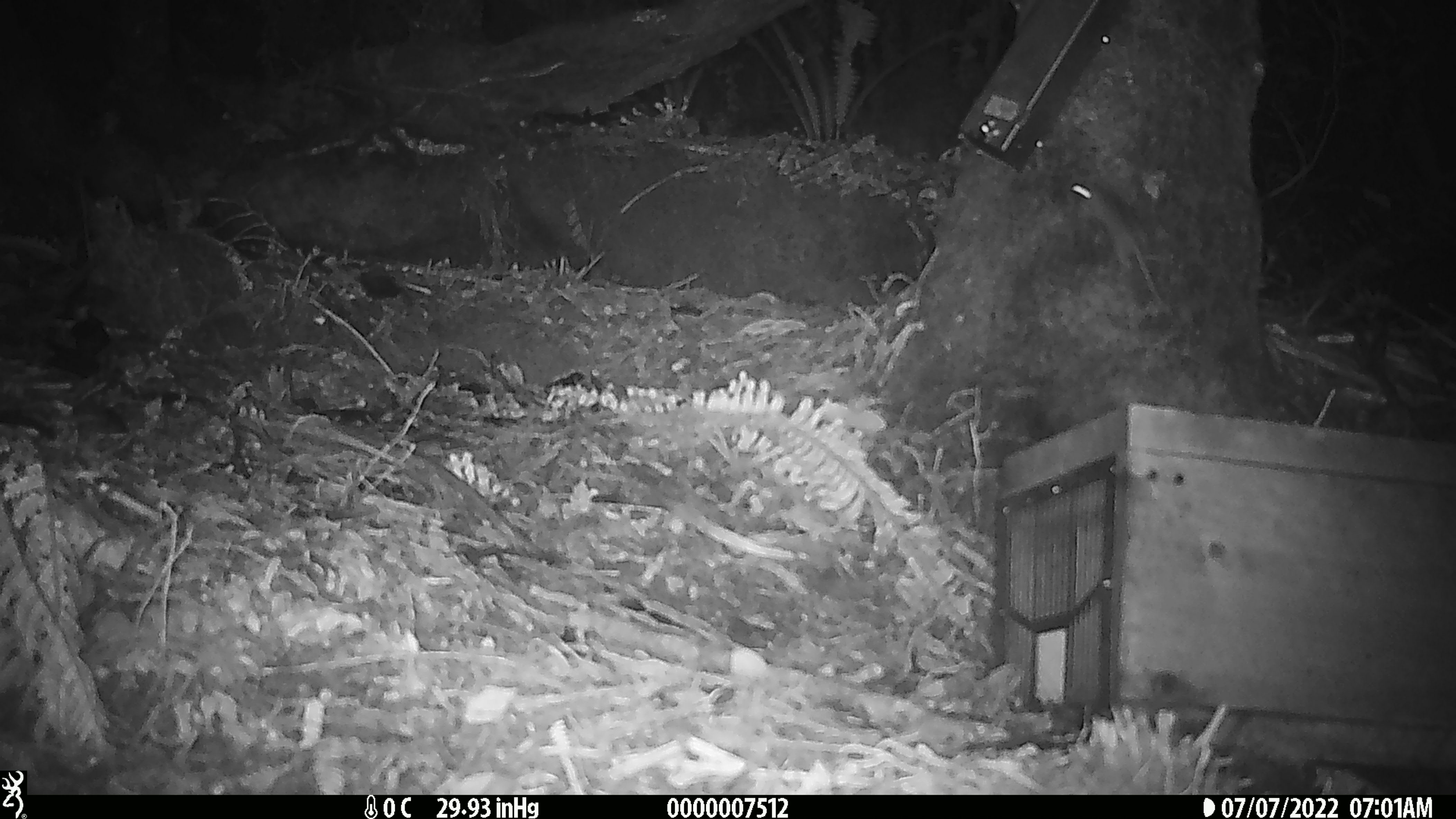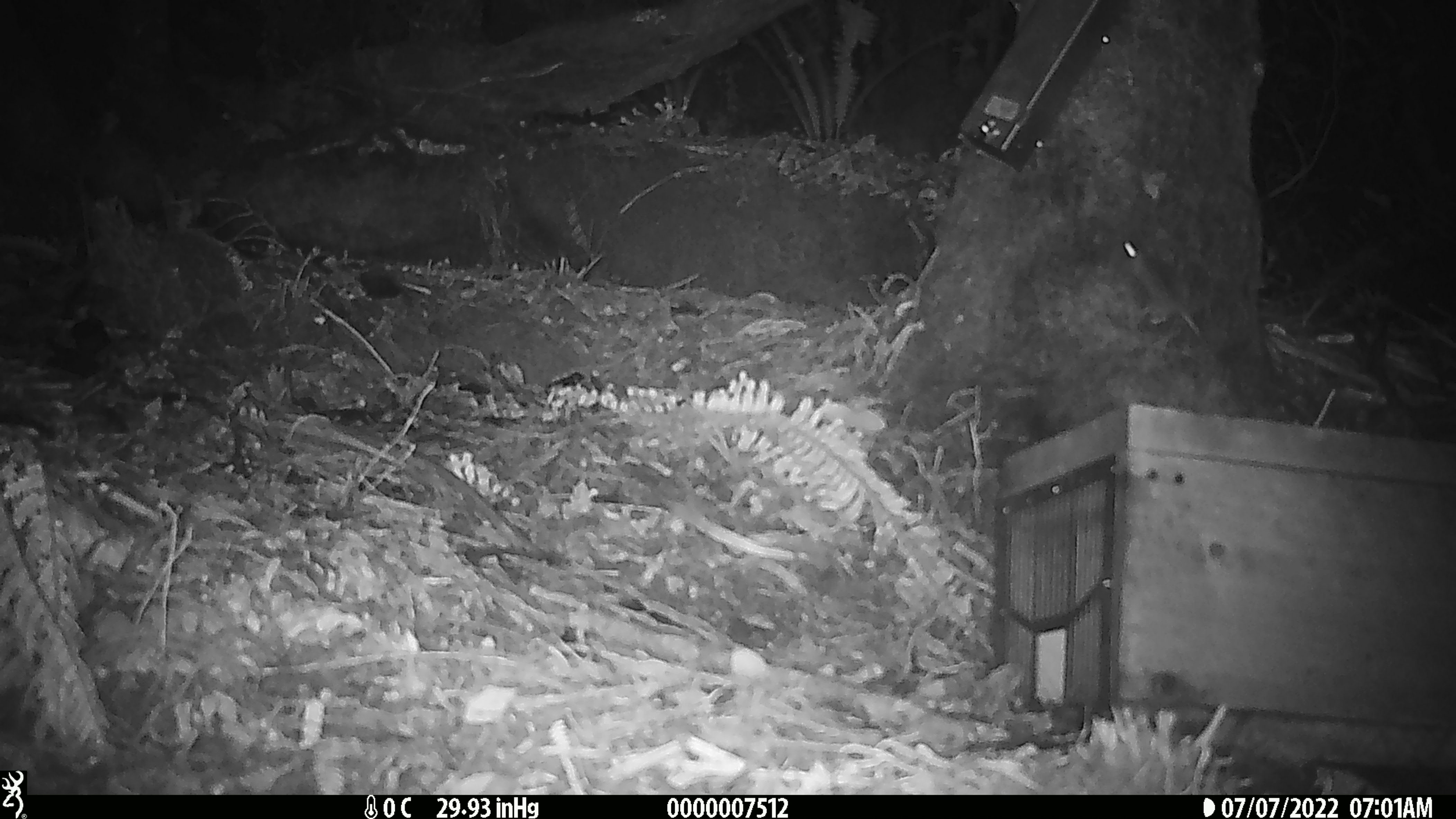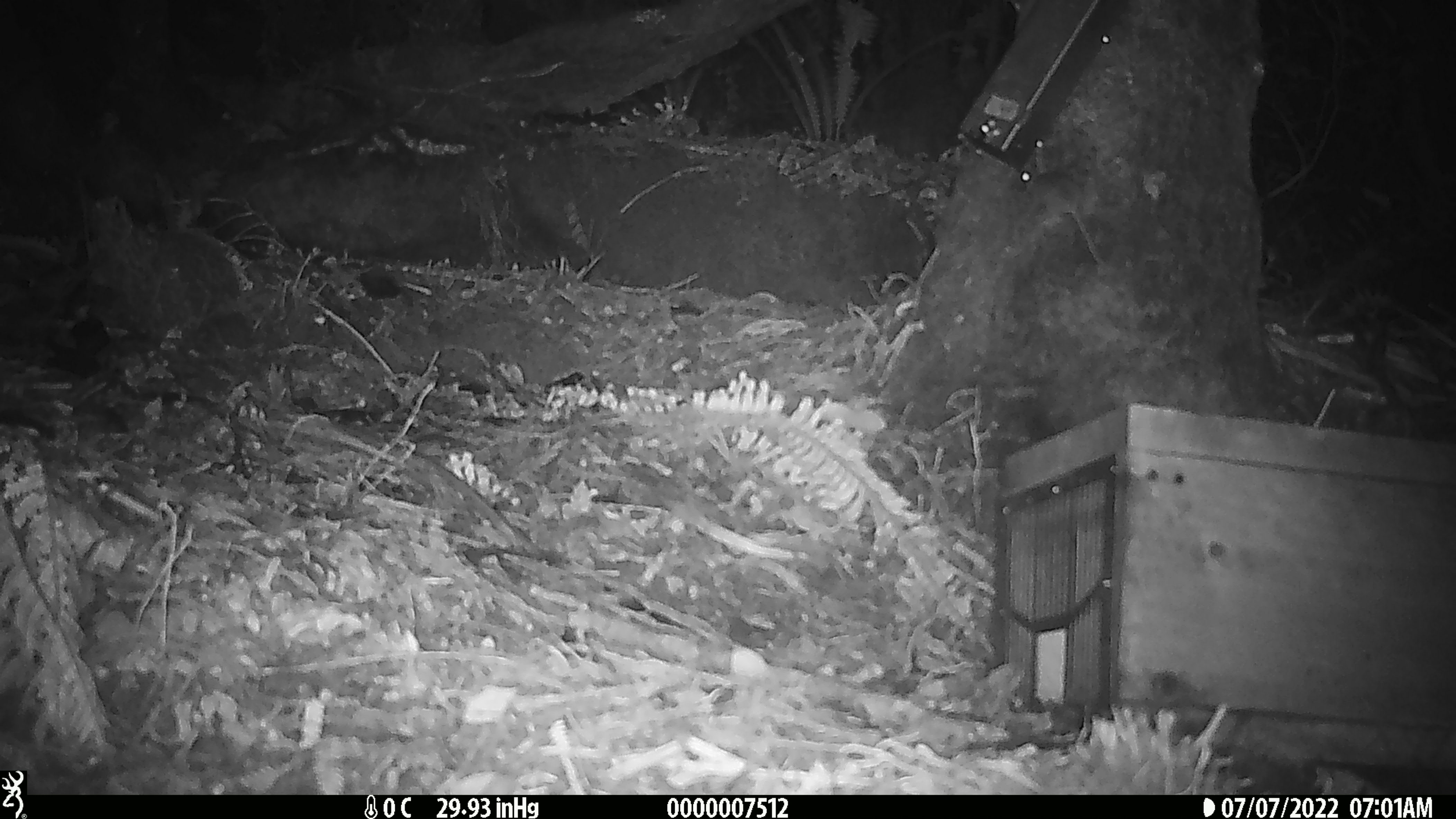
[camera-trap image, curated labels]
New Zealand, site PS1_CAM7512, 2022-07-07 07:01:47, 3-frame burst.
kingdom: Animalia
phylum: Chordata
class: Mammalia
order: Rodentia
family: Muridae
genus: Mus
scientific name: Mus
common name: mouse